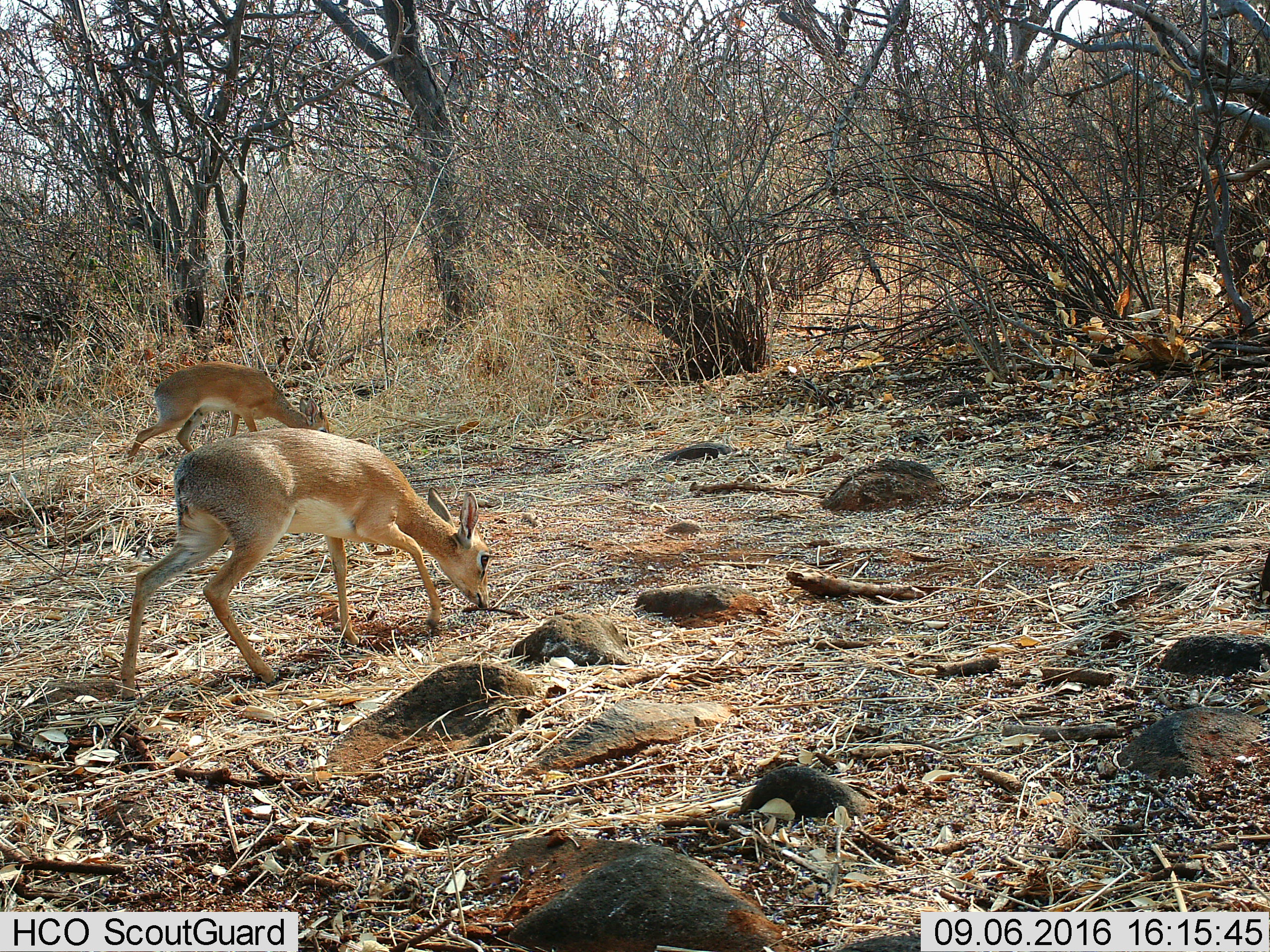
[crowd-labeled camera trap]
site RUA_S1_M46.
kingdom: Animalia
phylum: Chordata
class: Mammalia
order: Artiodactyla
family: Bovidae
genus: Madoqua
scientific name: Madoqua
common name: dik-dik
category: dikdik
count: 2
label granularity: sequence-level